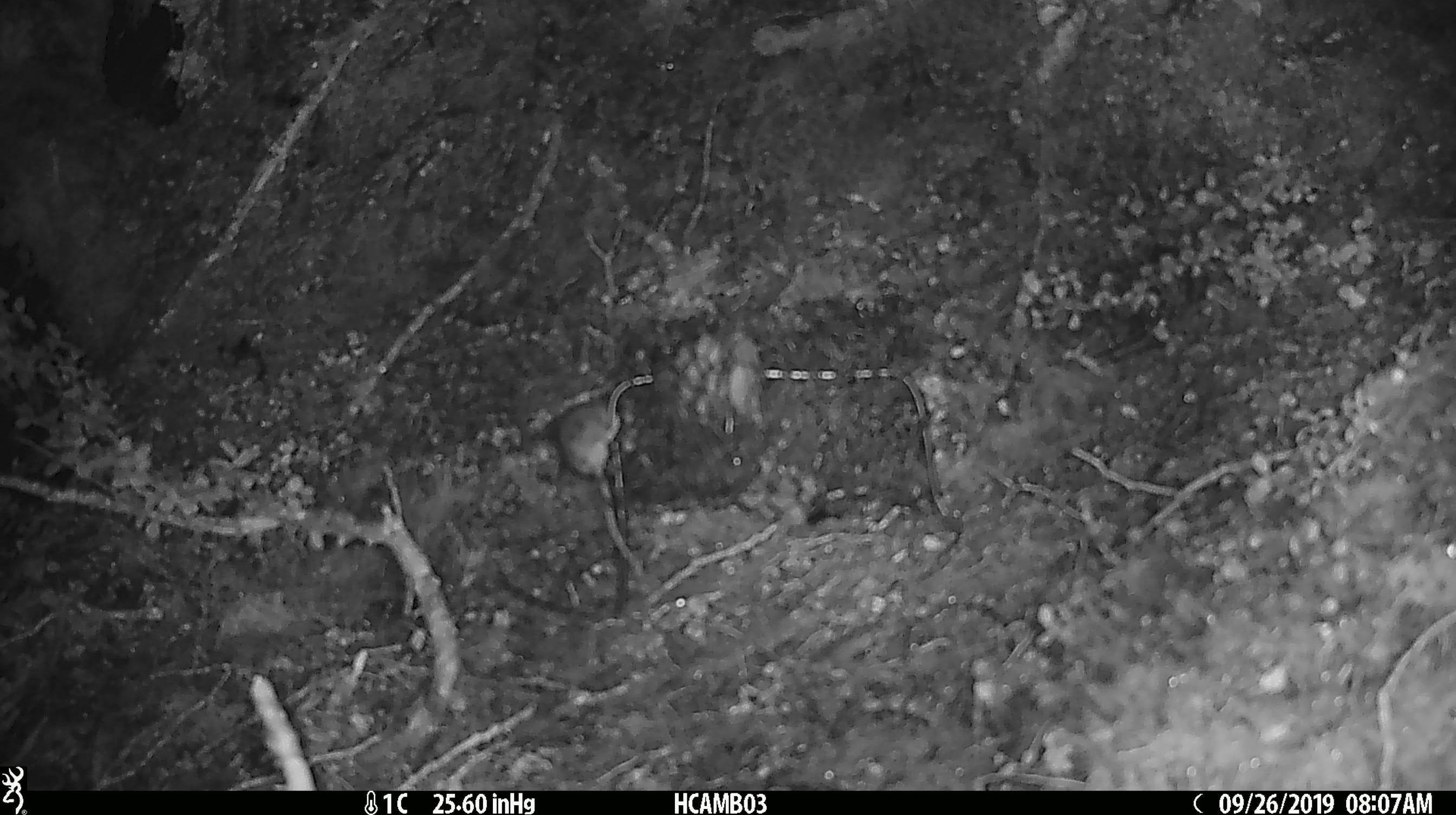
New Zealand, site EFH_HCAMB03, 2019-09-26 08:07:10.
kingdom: Animalia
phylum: Chordata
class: Mammalia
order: Rodentia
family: Muridae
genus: Mus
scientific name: Mus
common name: mouse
Mouse (Mus).